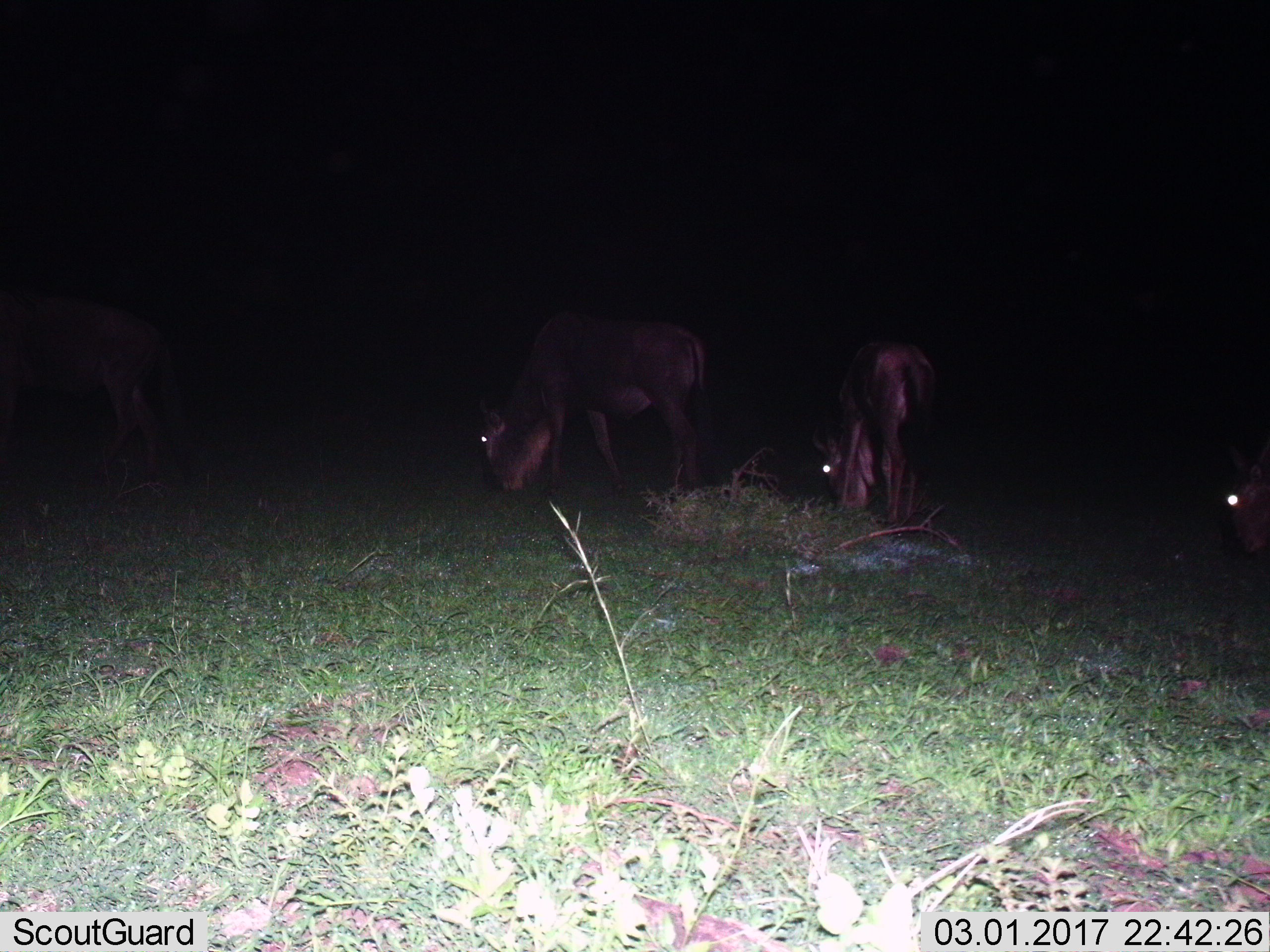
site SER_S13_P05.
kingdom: Animalia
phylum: Chordata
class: Mammalia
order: Artiodactyla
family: Bovidae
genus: Connochaetes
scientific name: Connochaetes taurinus taurinus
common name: blue wildebeest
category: wildebeestblue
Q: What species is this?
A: Wildebeestblue (blue wildebeest) (Connochaetes taurinus taurinus).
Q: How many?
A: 4.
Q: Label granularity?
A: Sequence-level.